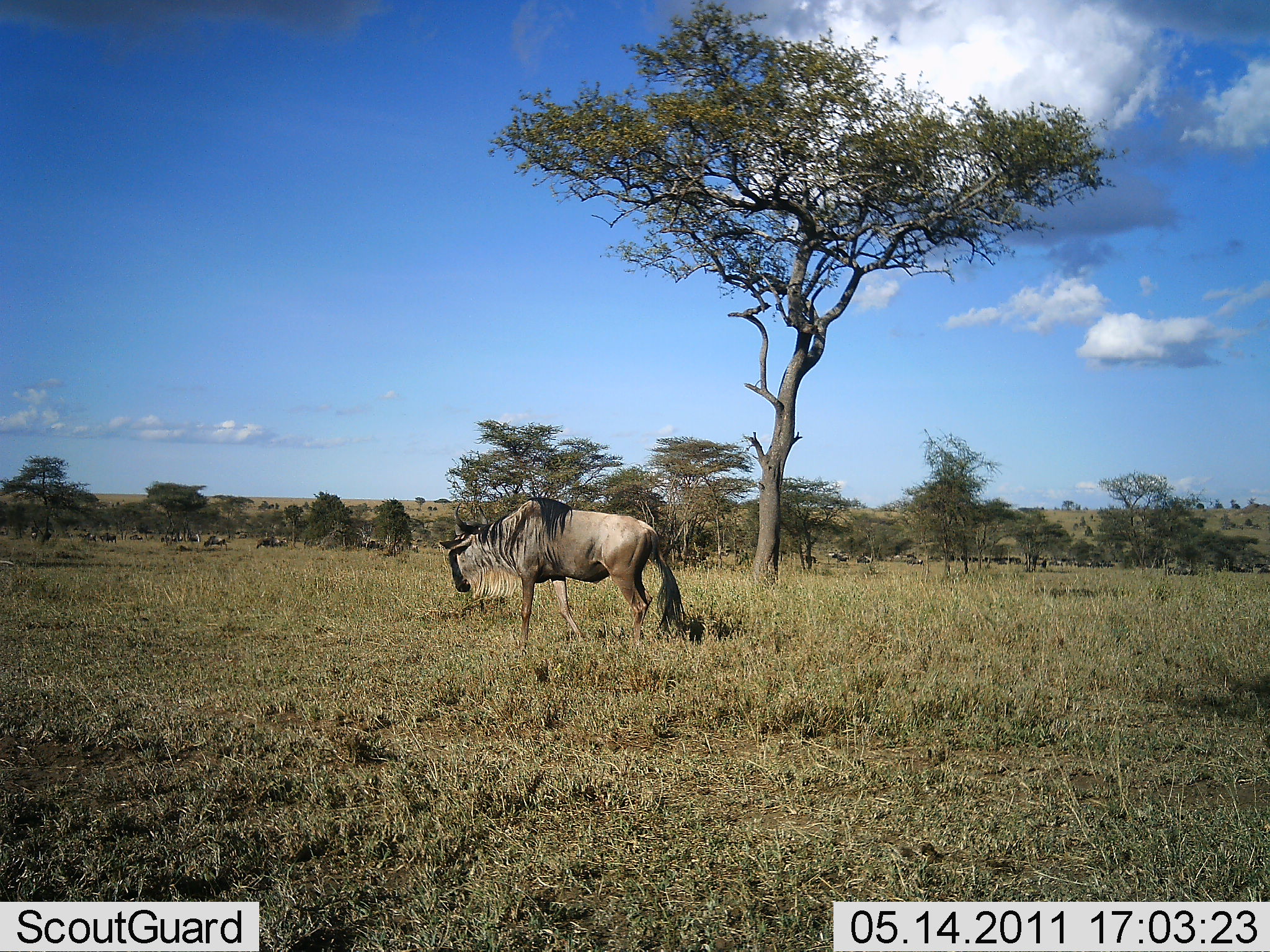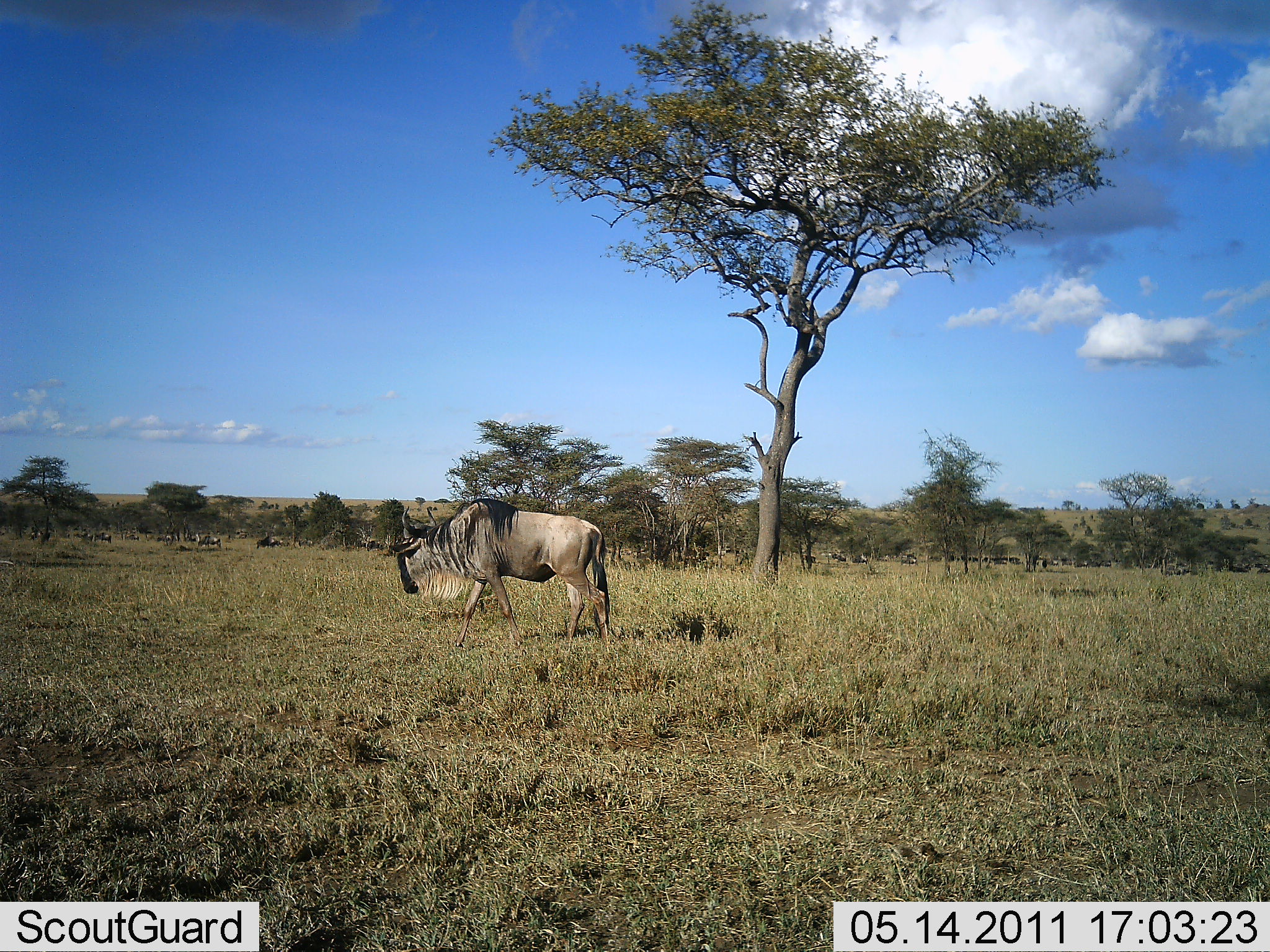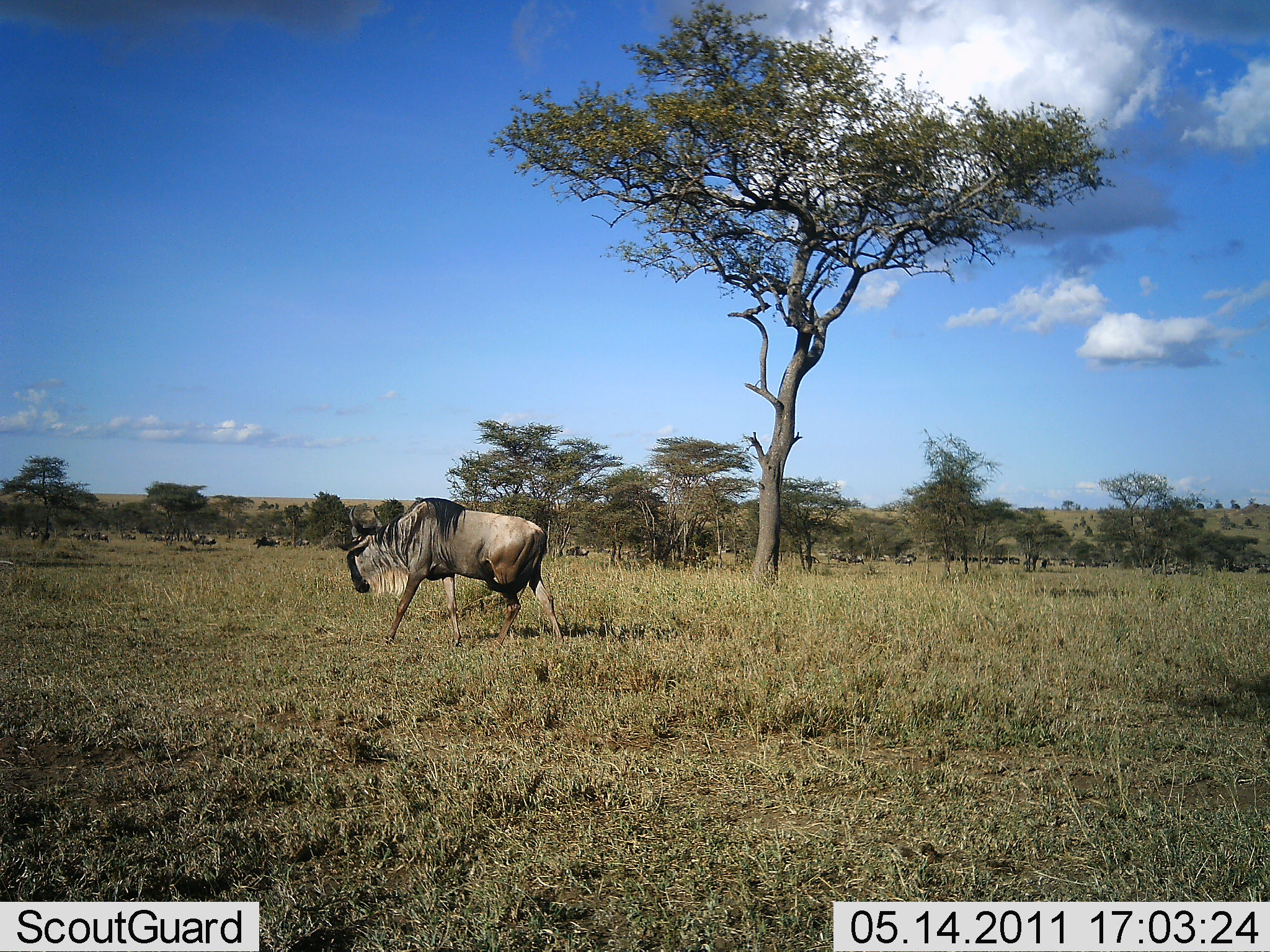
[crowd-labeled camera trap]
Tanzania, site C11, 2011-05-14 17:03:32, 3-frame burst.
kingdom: Animalia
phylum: Chordata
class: Mammalia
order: Artiodactyla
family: Bovidae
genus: Connochaetes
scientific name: Connochaetes taurinus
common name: blue wildebeest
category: wildebeest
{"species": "wildebeest (blue wildebeest) (Connochaetes taurinus)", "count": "11-50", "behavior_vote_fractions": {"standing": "14%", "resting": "0%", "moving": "86%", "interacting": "0%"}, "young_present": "0%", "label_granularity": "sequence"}